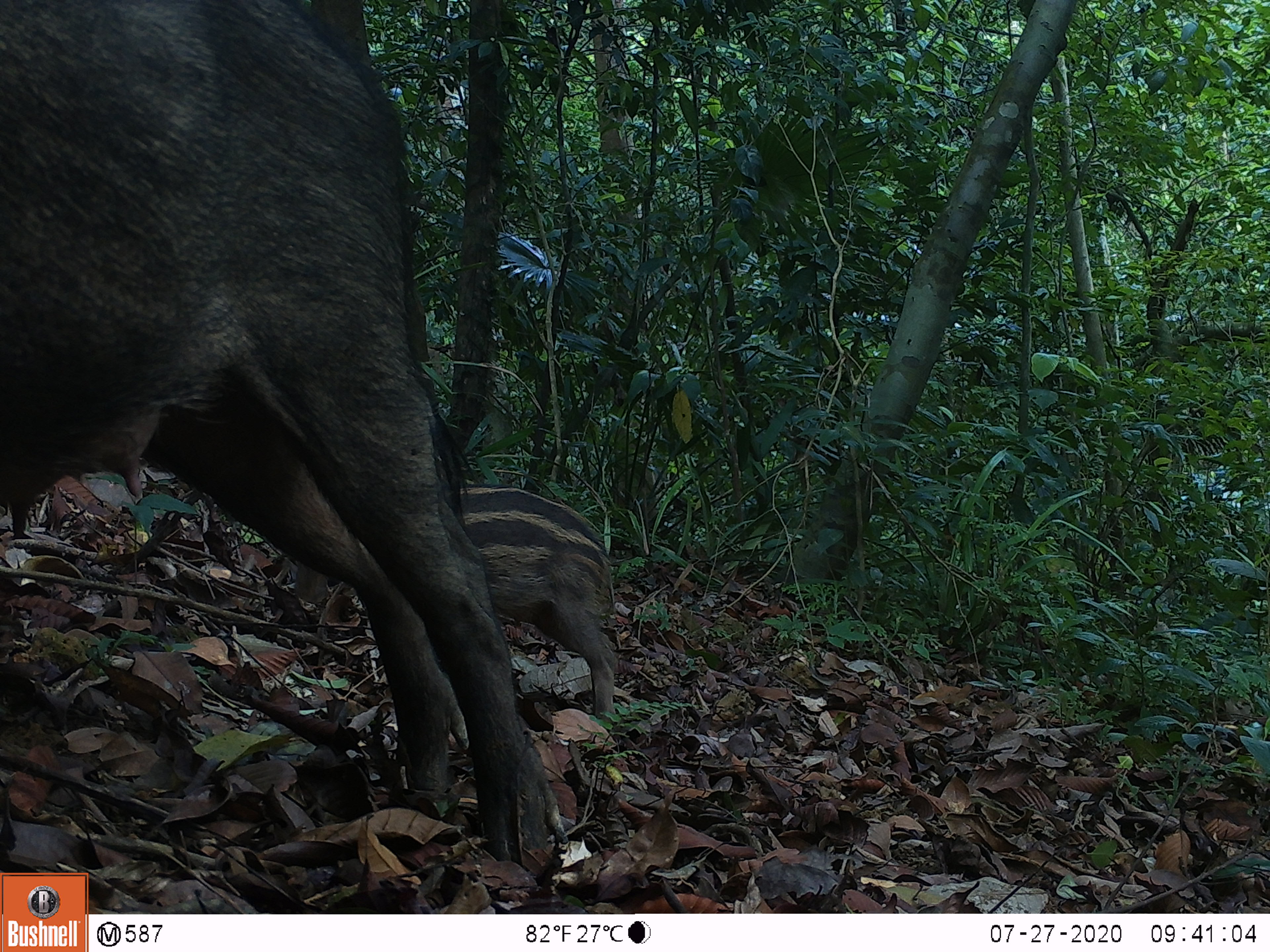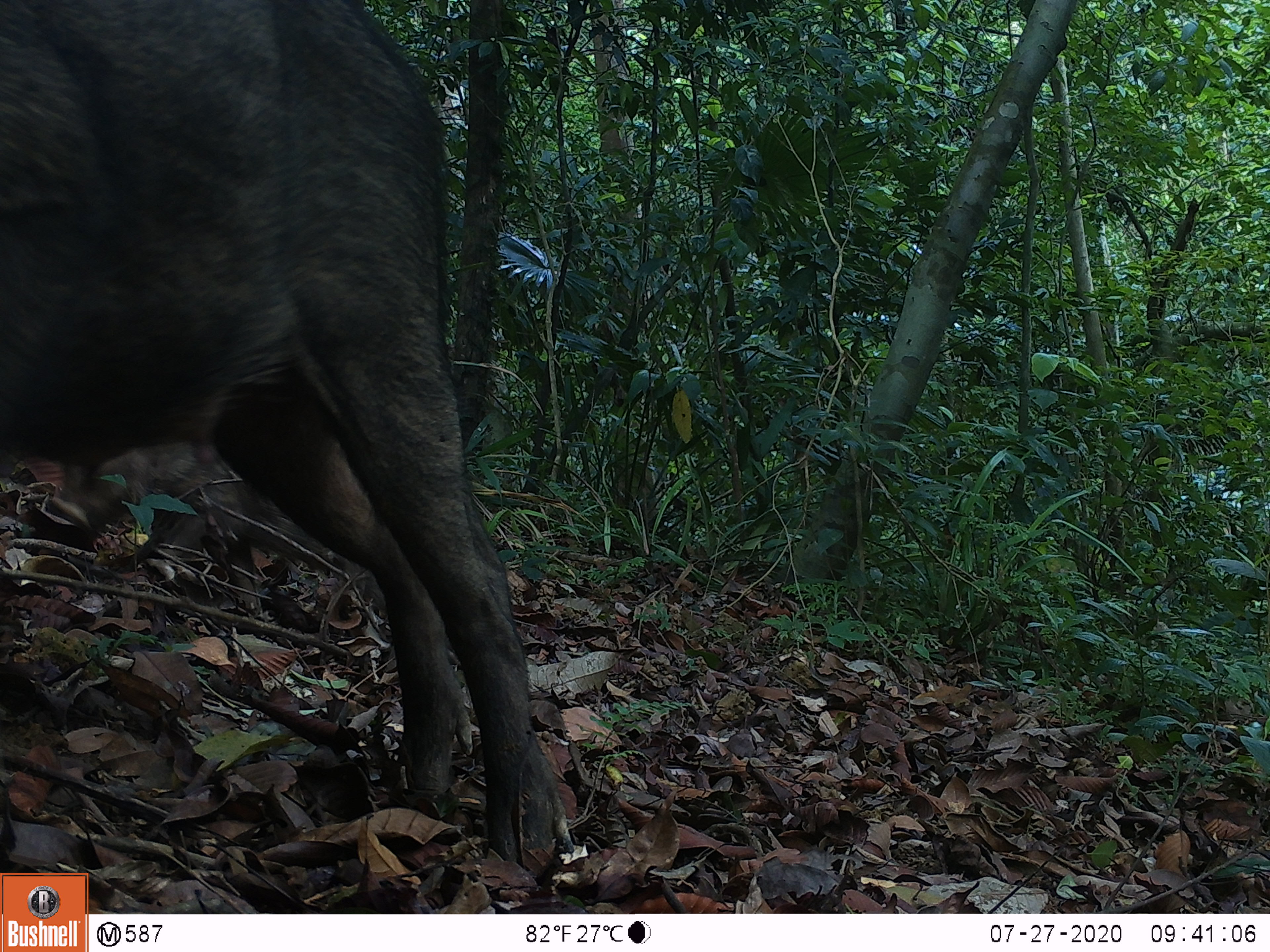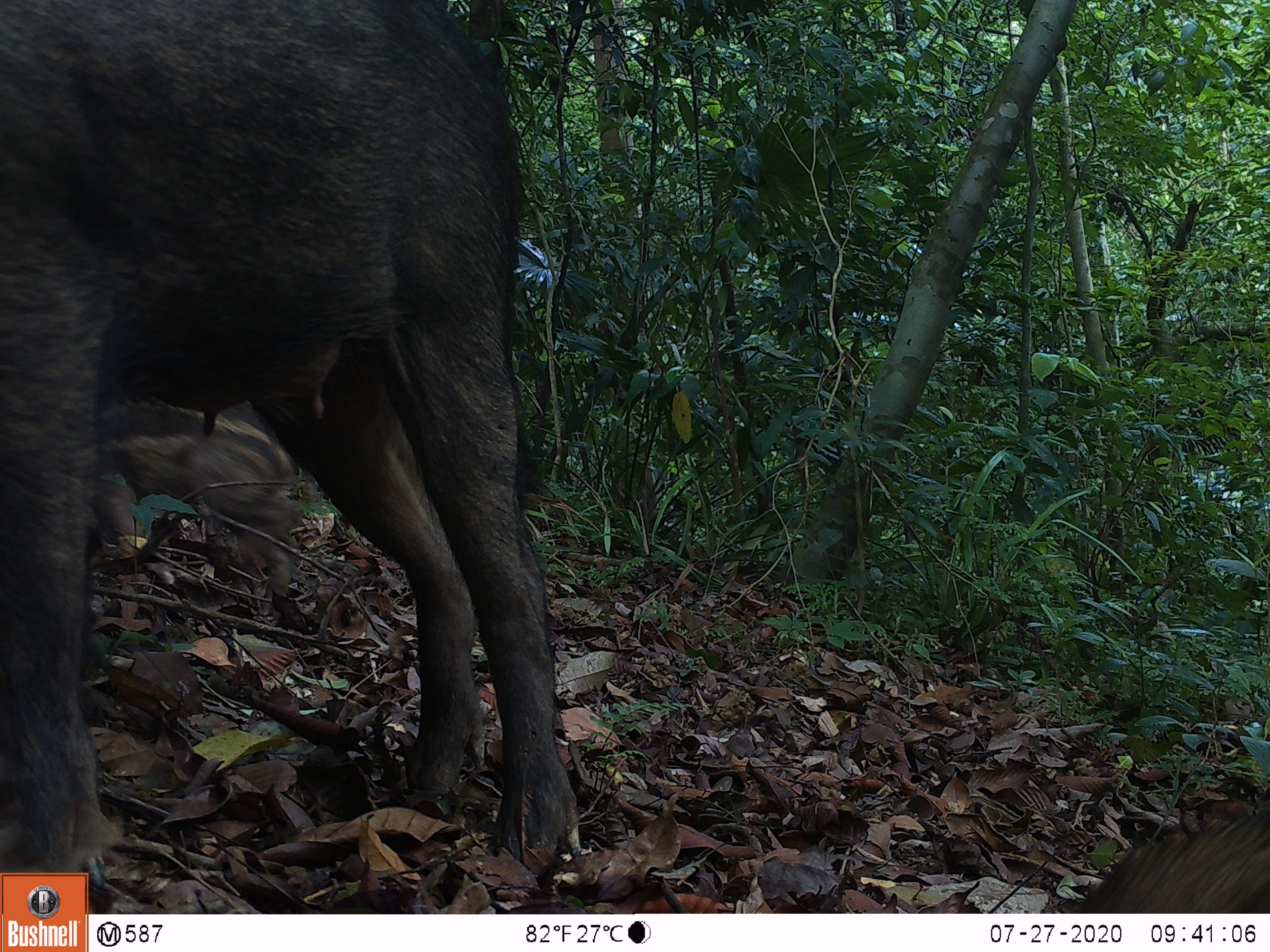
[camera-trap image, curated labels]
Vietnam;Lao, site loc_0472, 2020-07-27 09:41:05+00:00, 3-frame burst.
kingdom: Animalia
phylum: Chordata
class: Mammalia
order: Artiodactyla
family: Suidae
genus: Sus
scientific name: Sus scrofa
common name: eurasian wild pig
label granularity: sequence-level